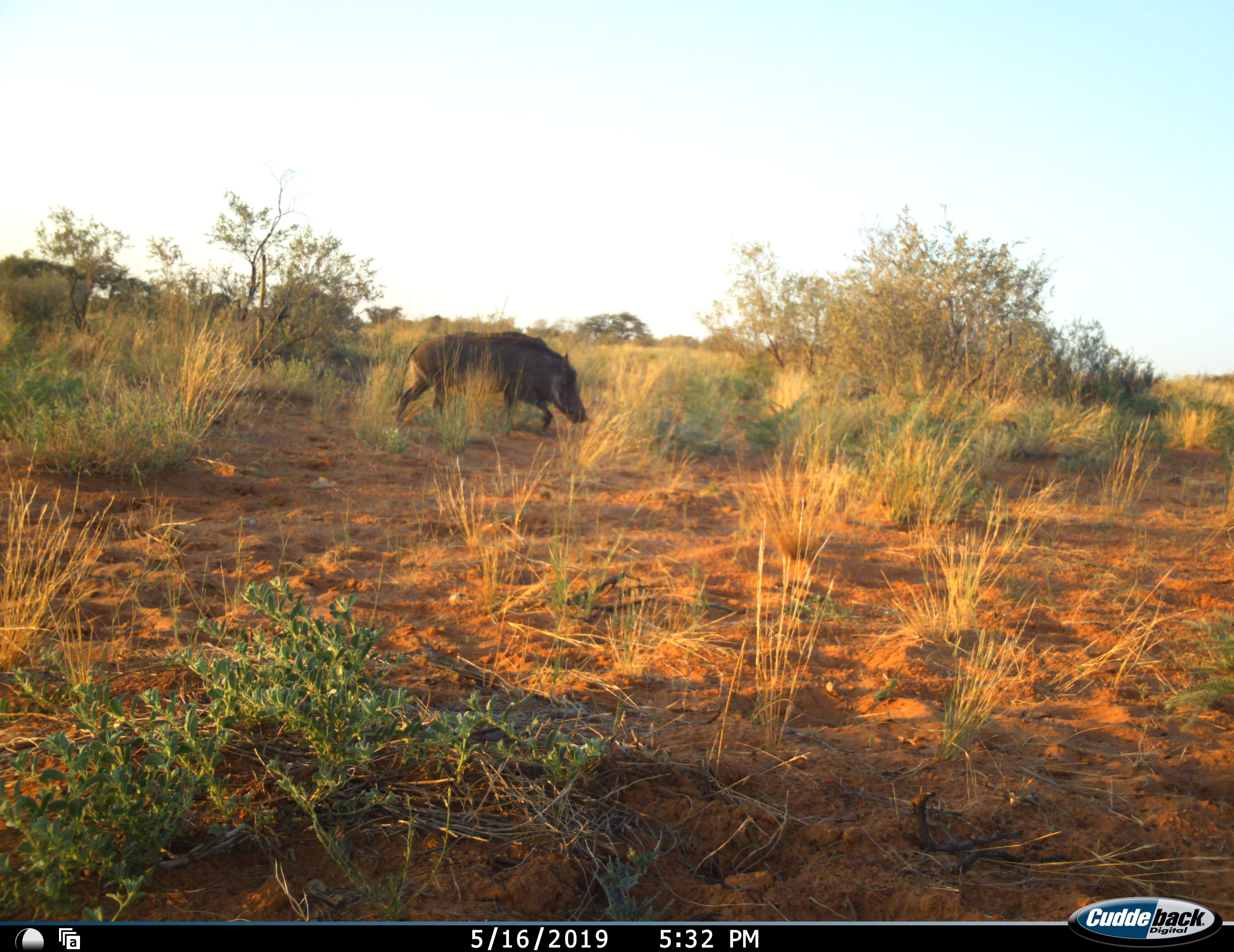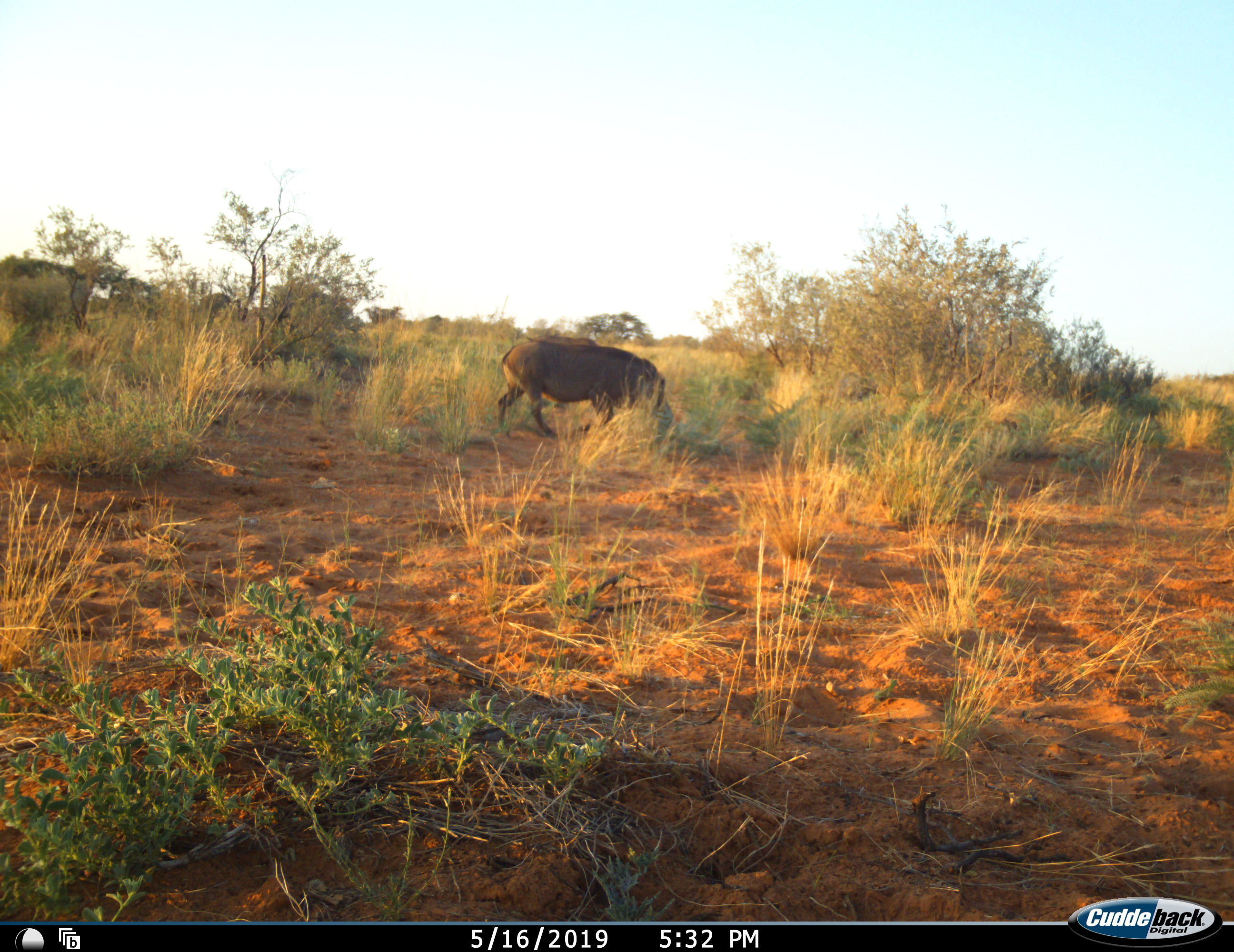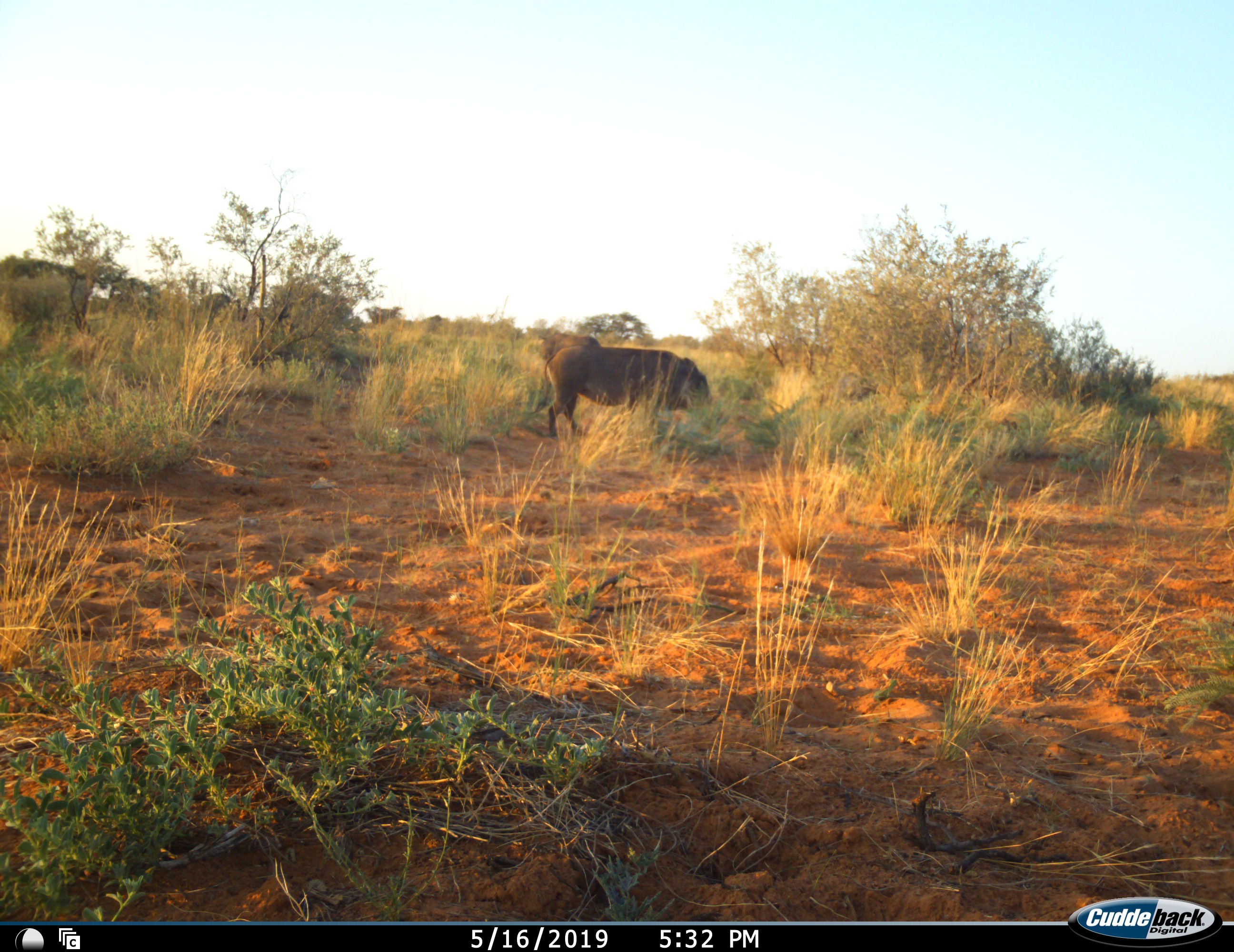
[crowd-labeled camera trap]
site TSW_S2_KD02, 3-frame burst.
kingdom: Animalia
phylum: Chordata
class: Mammalia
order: Artiodactyla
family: Suidae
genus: Phacochoerus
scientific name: Phacochoerus africanus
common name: warthog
Warthog (Phacochoerus africanus), count 1. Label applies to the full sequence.